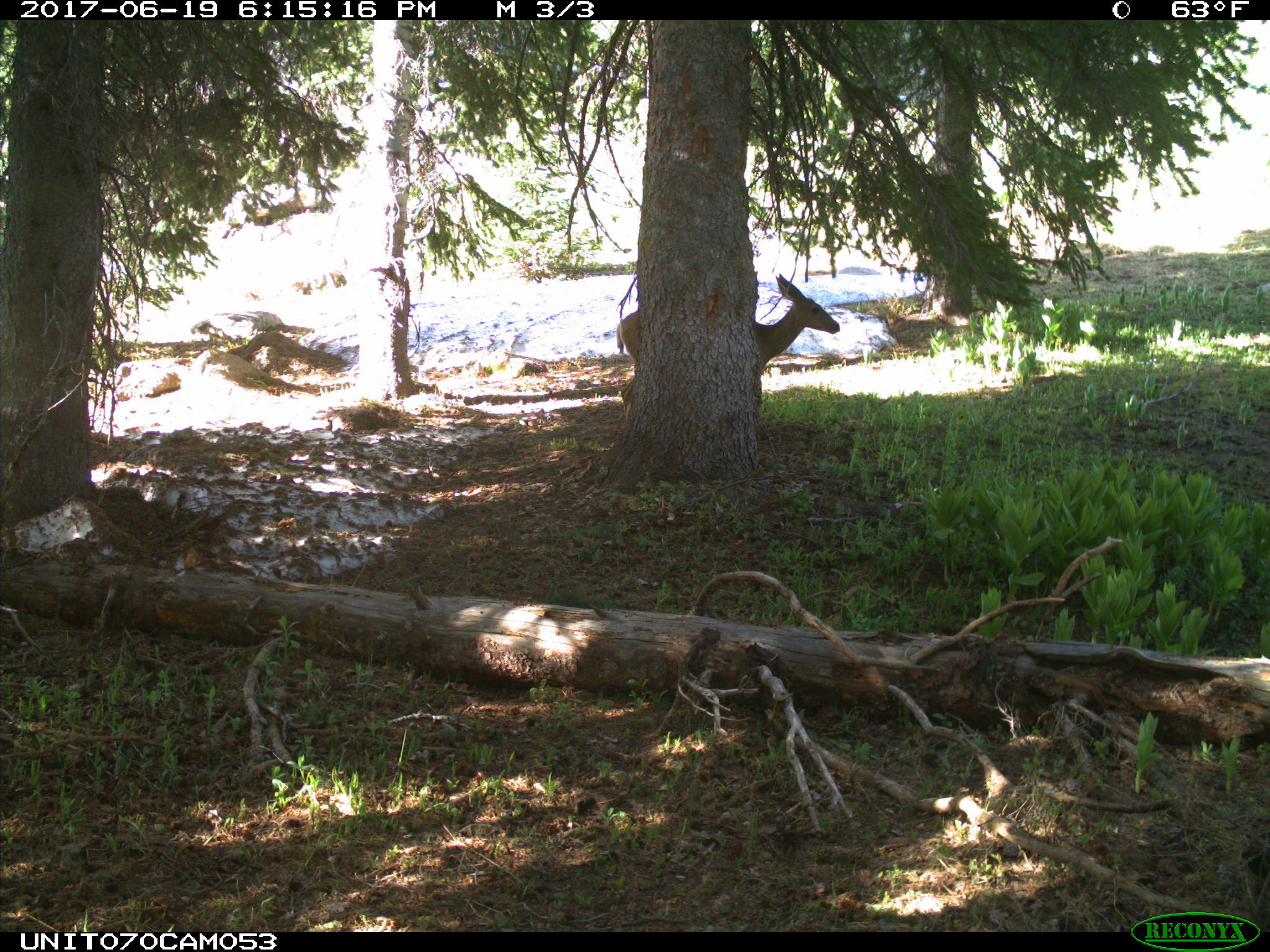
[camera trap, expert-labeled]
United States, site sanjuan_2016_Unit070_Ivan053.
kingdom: Animalia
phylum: Chordata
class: Mammalia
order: Artiodactyla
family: Cervidae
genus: Odocoileus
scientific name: Odocoileus hemionus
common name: mule deer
Odocoileus hemionus (mule deer).